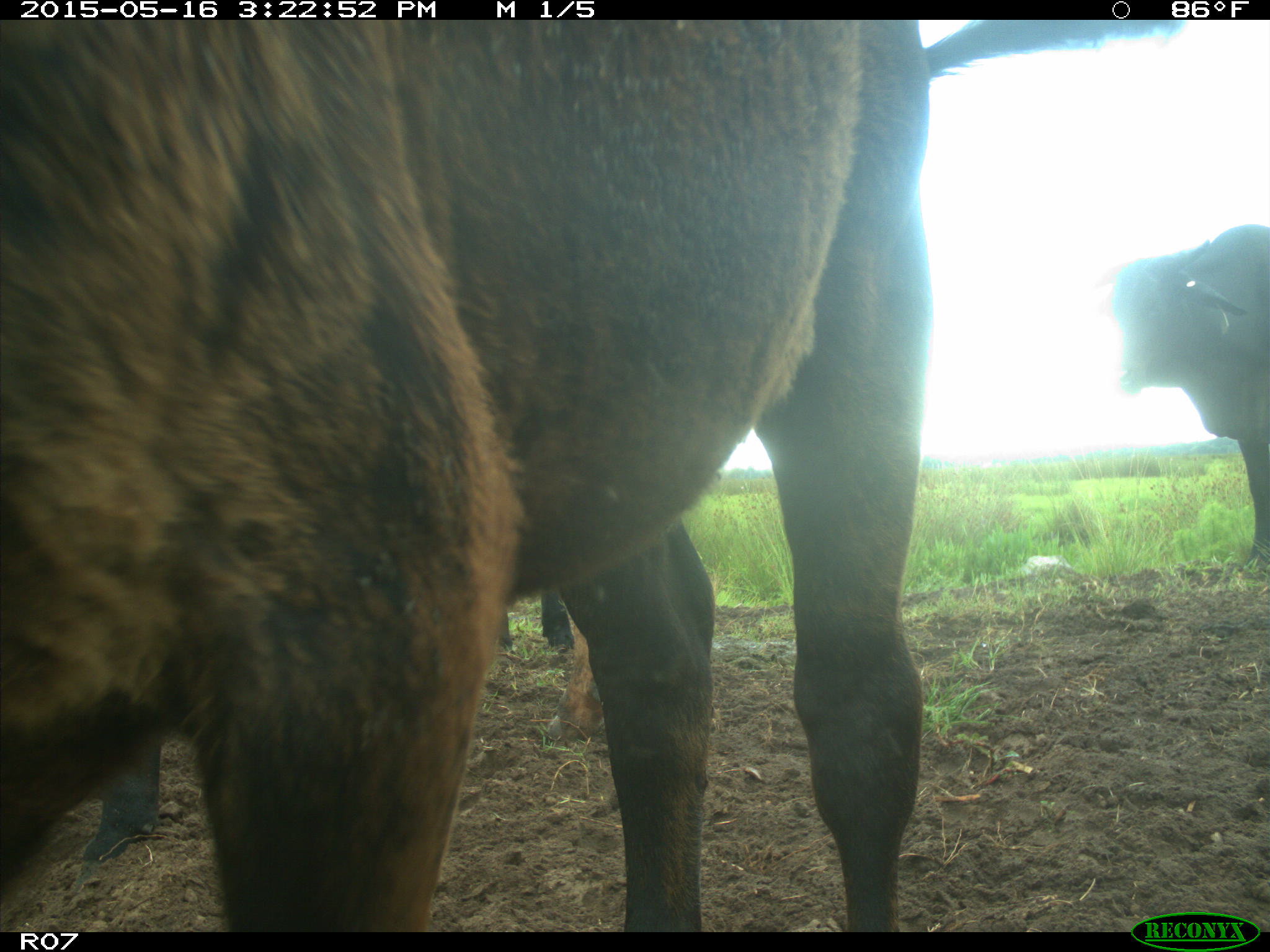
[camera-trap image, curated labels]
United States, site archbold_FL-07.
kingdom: Animalia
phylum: Chordata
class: Mammalia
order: Artiodactyla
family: Bovidae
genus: Bos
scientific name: Bos taurus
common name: domestic cow